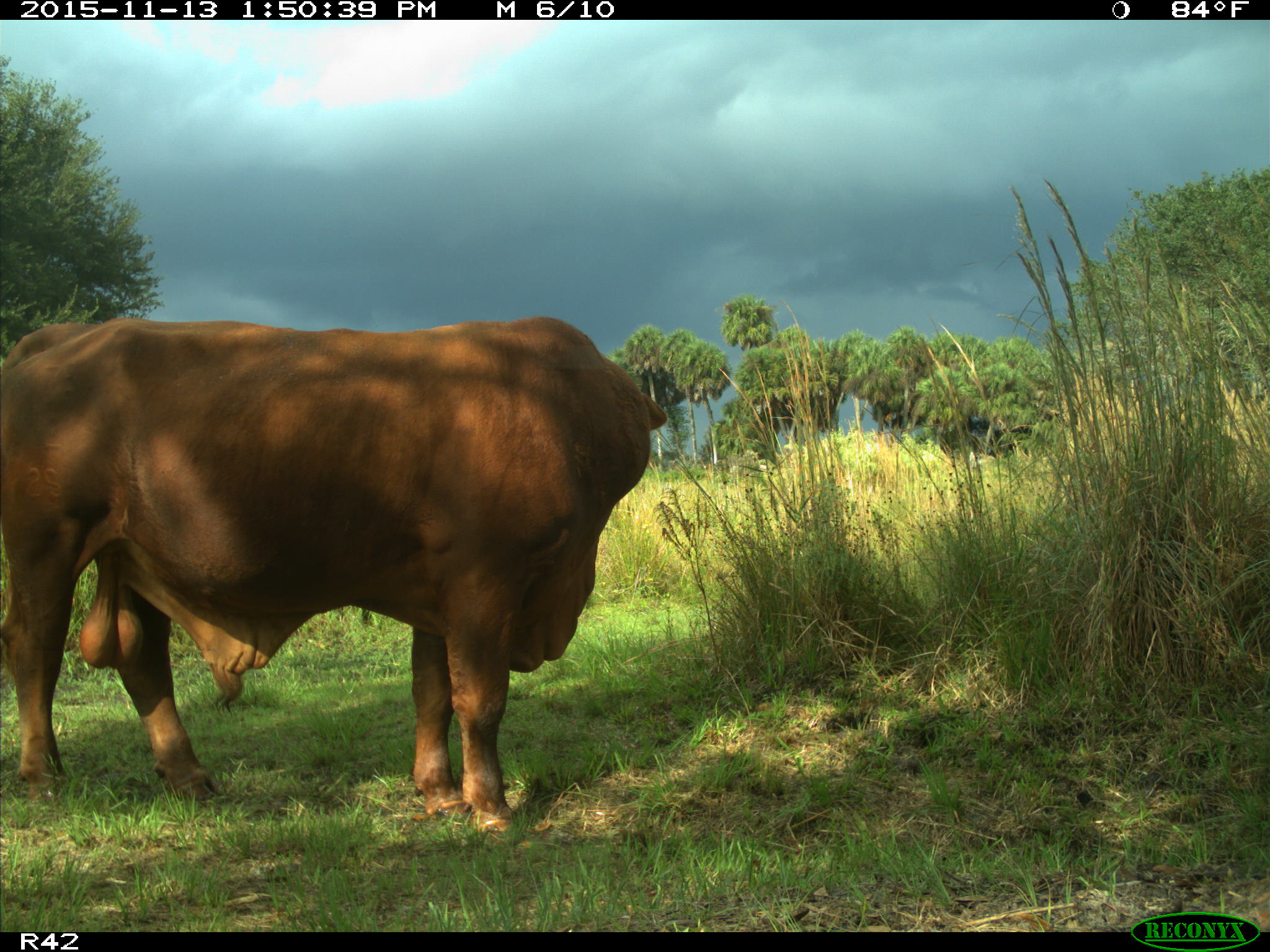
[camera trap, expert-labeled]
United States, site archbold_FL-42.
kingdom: Animalia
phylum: Chordata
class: Mammalia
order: Artiodactyla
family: Bovidae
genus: Bos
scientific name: Bos taurus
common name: domestic cow